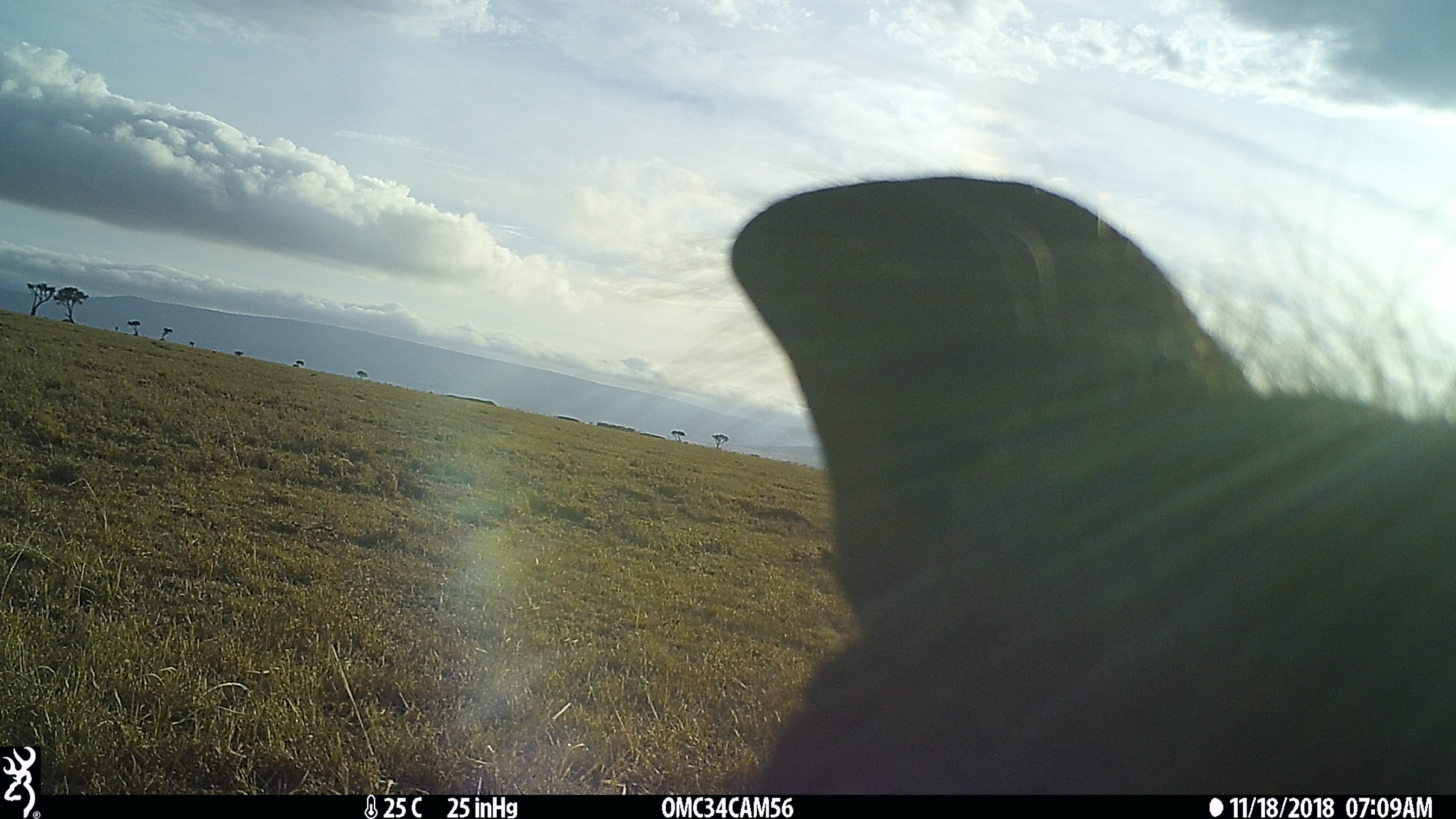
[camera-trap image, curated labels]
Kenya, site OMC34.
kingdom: Animalia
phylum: Chordata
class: Mammalia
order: Artiodactyla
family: Suidae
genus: Phacochoerus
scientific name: Phacochoerus africanus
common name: common warthog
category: warthog